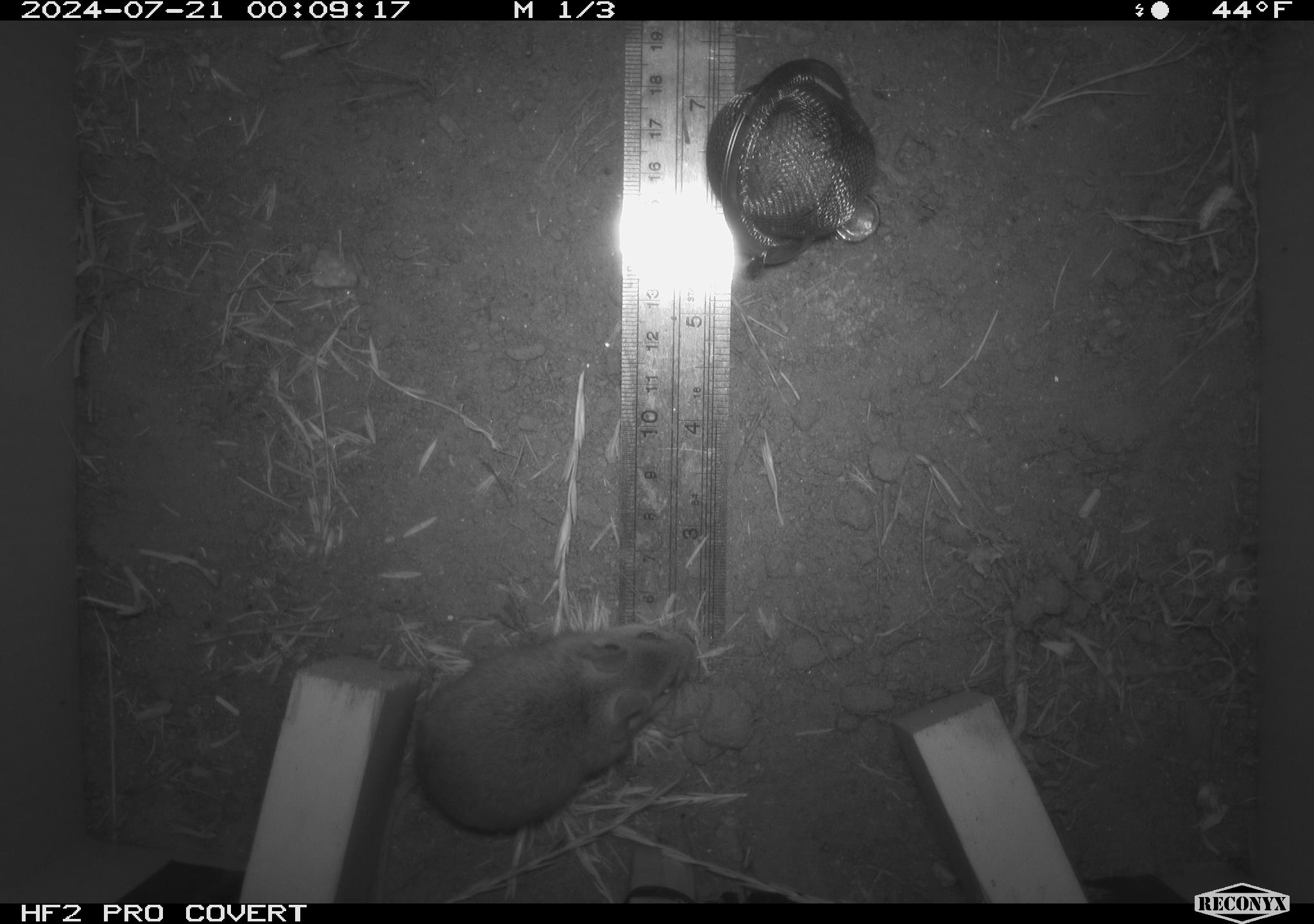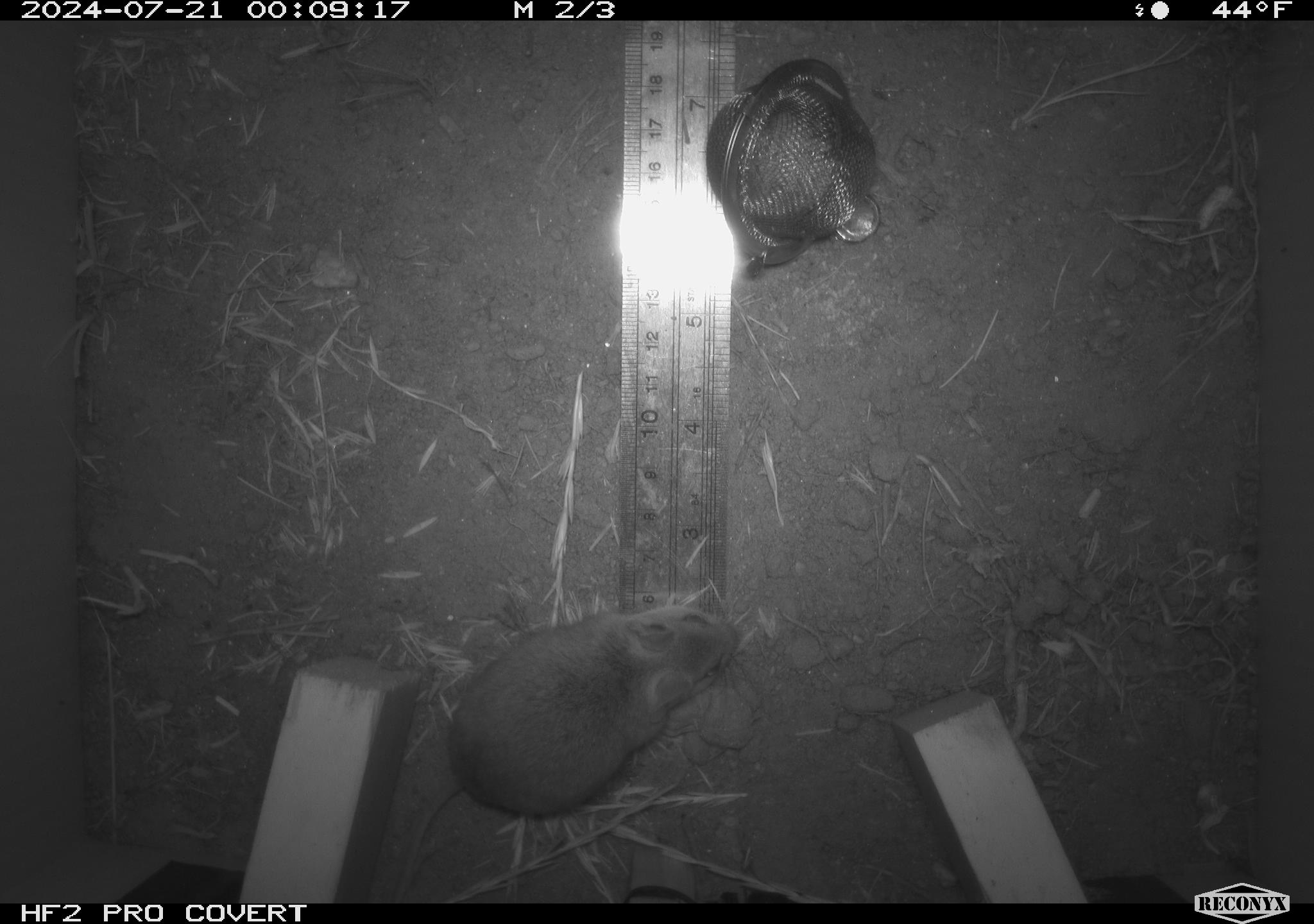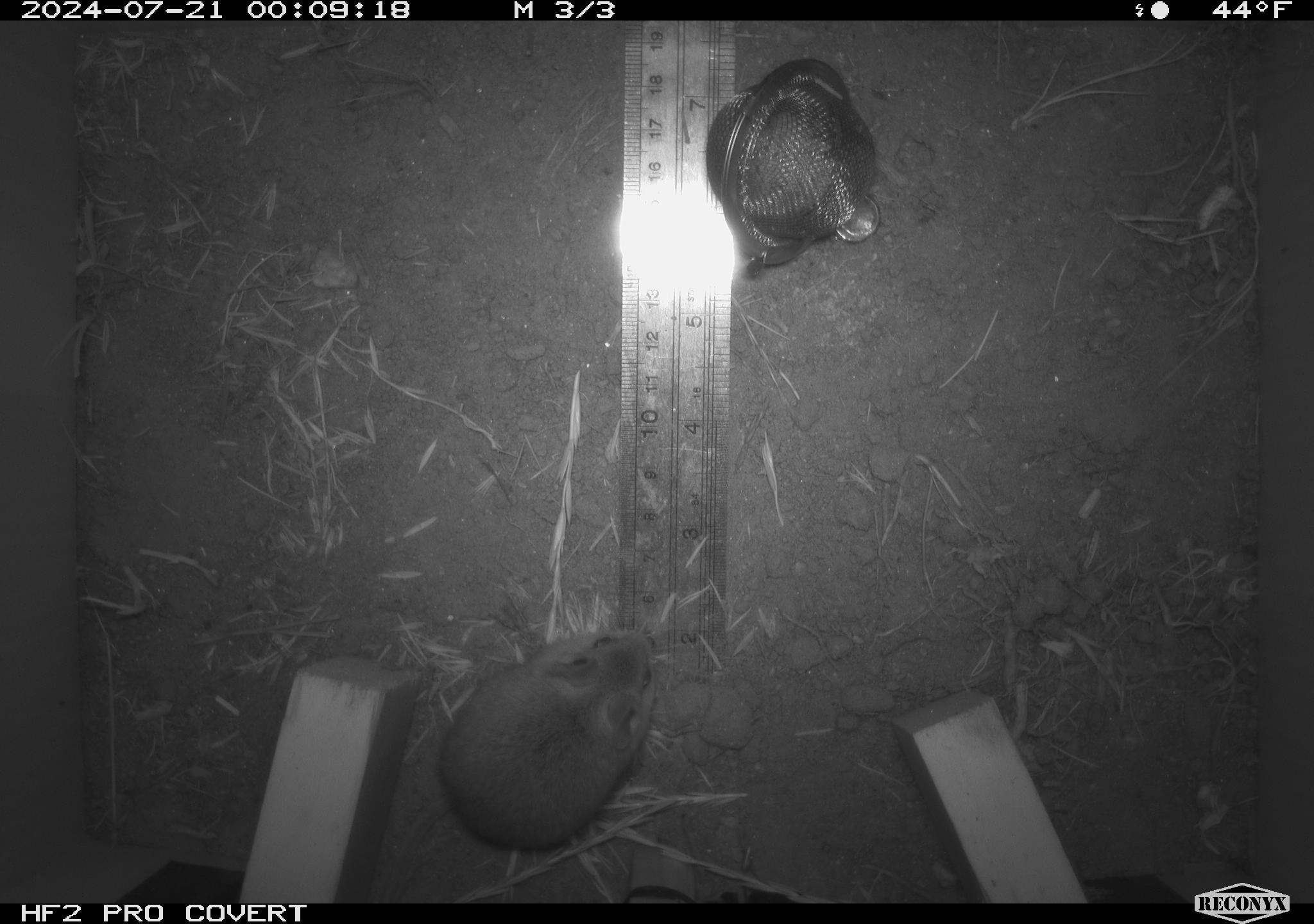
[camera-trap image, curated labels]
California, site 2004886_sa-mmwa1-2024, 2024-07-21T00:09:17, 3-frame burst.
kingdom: Animalia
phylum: Chordata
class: Mammalia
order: Rodentia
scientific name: Rodentia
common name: mouse species